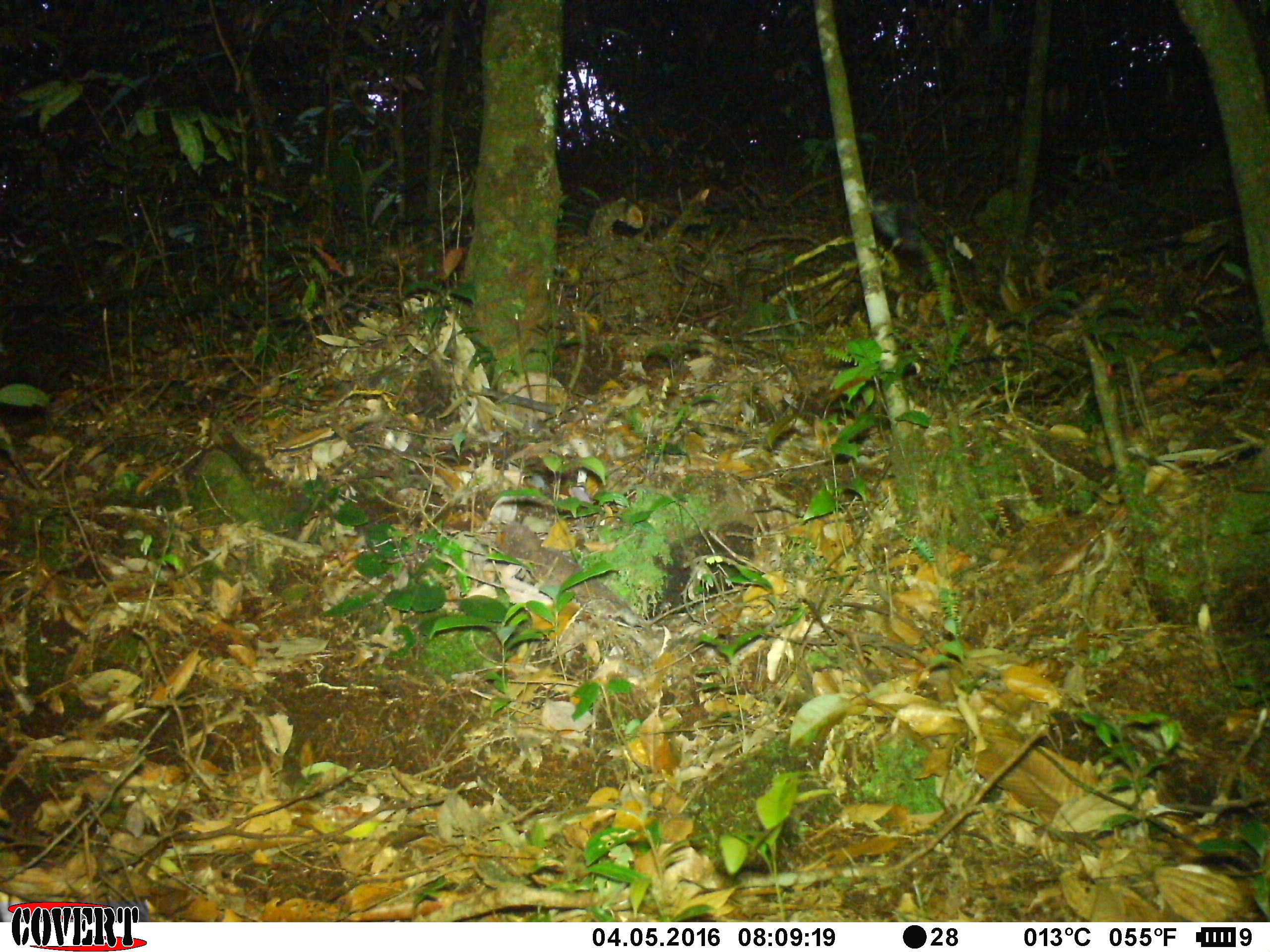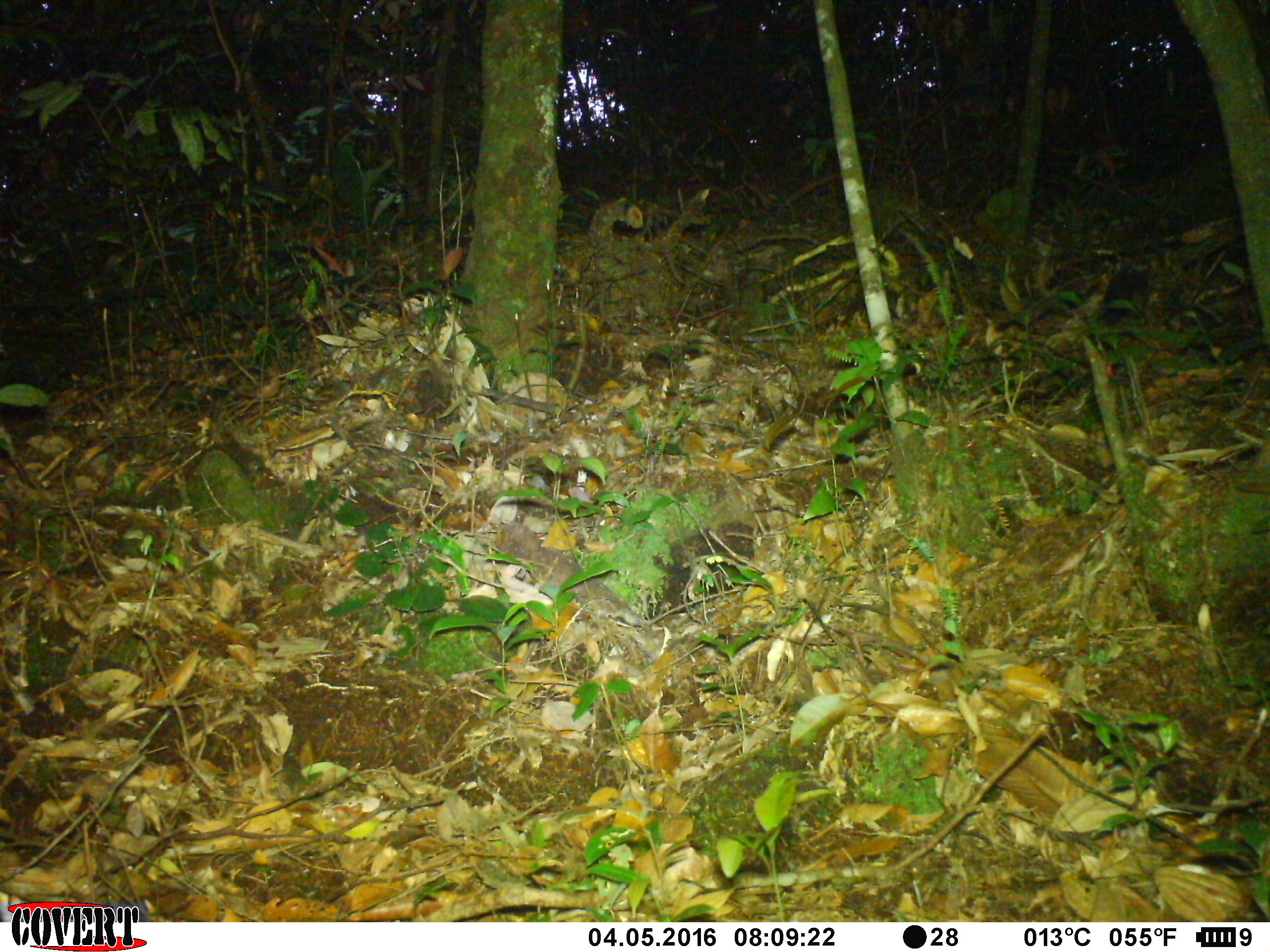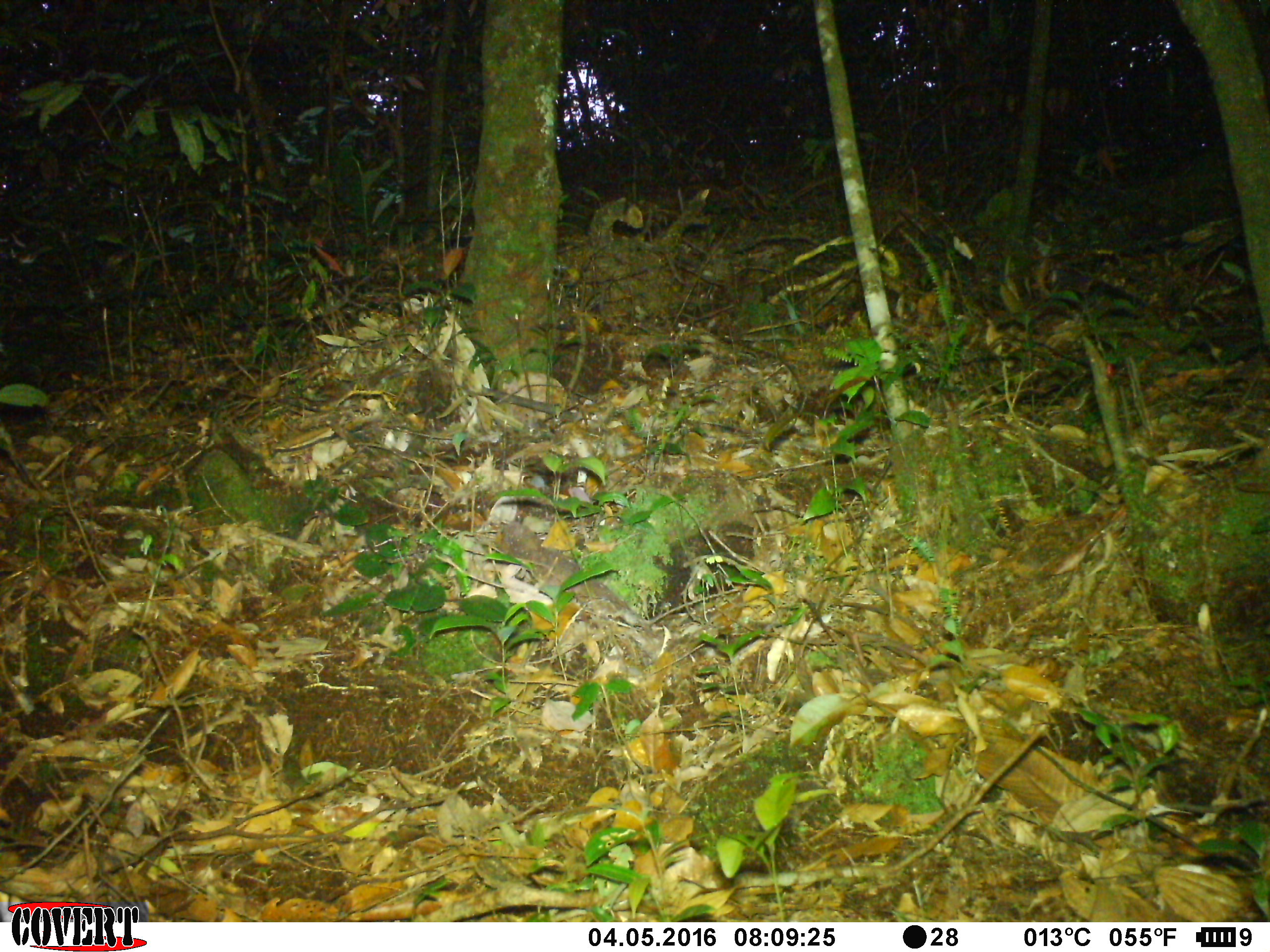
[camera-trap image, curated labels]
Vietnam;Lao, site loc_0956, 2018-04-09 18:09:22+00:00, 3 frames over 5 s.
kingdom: Animalia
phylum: Chordata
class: Mammalia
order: Rodentia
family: Sciuridae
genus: Sciurus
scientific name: Sciurus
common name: squirrel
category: unidentified squirrel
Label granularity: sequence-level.